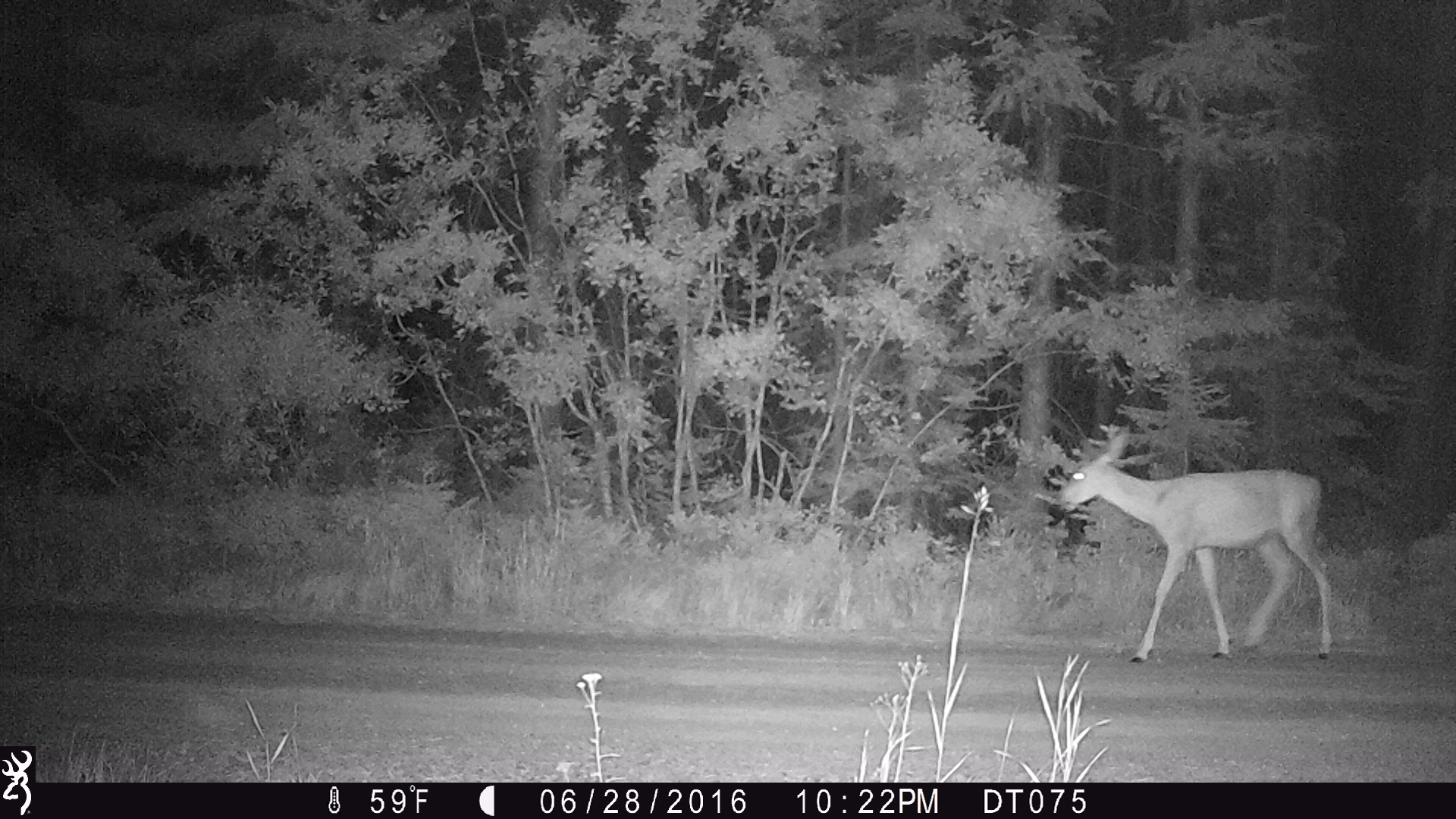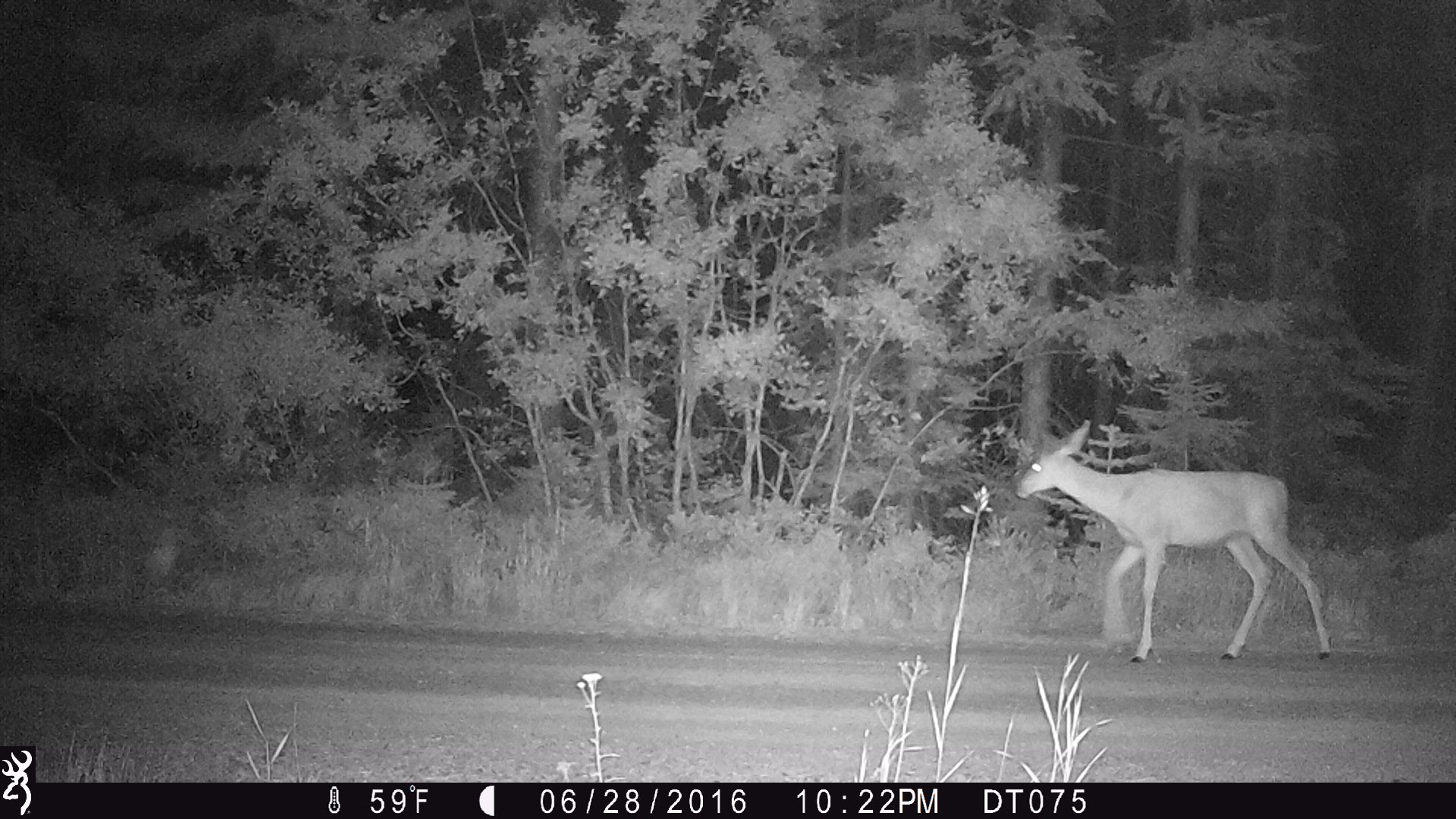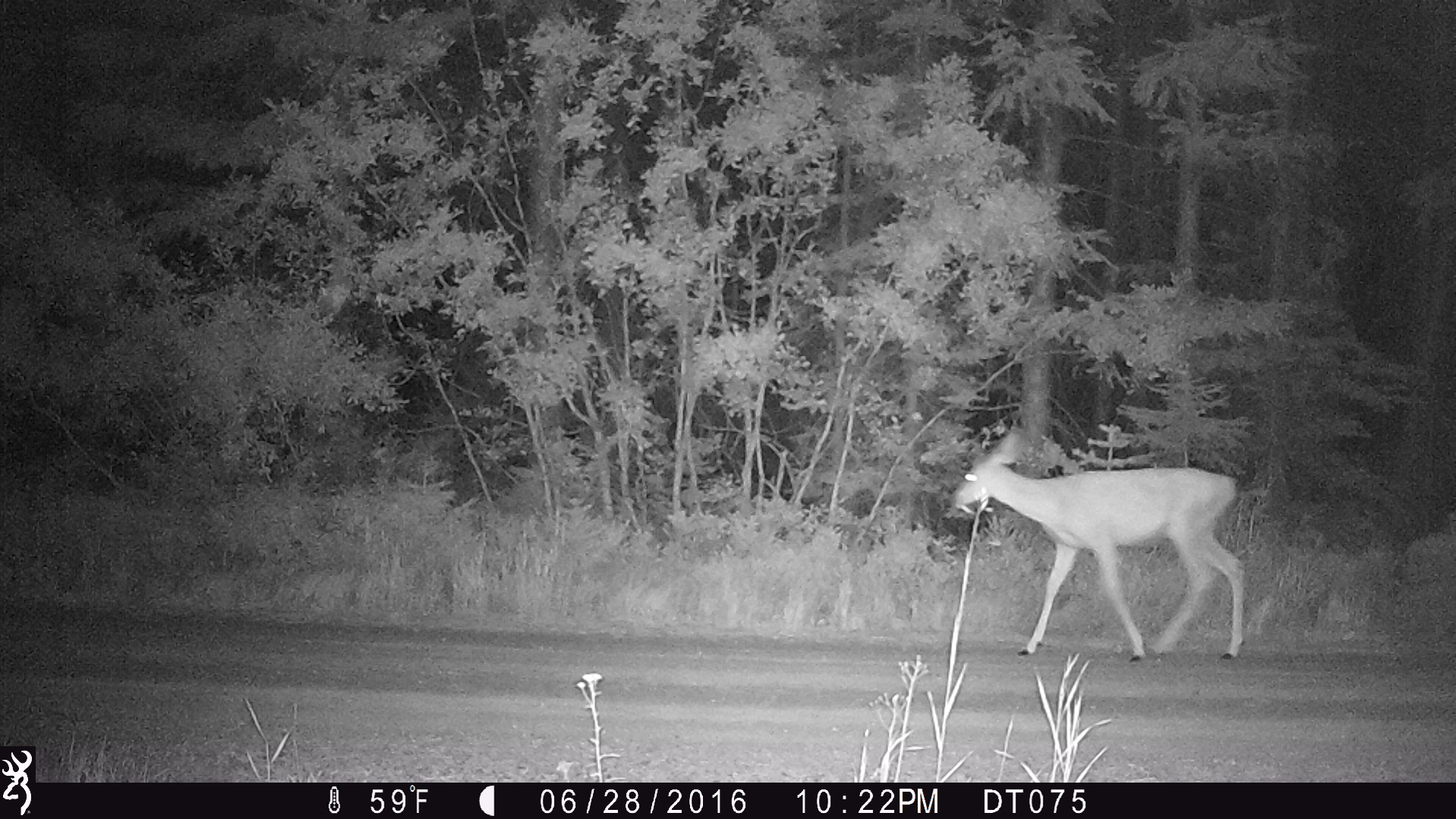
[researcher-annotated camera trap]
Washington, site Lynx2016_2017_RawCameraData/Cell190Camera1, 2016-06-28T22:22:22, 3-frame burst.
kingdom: Animalia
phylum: Chordata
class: Mammalia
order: Artiodactyla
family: Cervidae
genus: Odocoileus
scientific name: Odocoileus hemionus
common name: mule deer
Odocoileus hemionus (mule deer). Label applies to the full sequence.